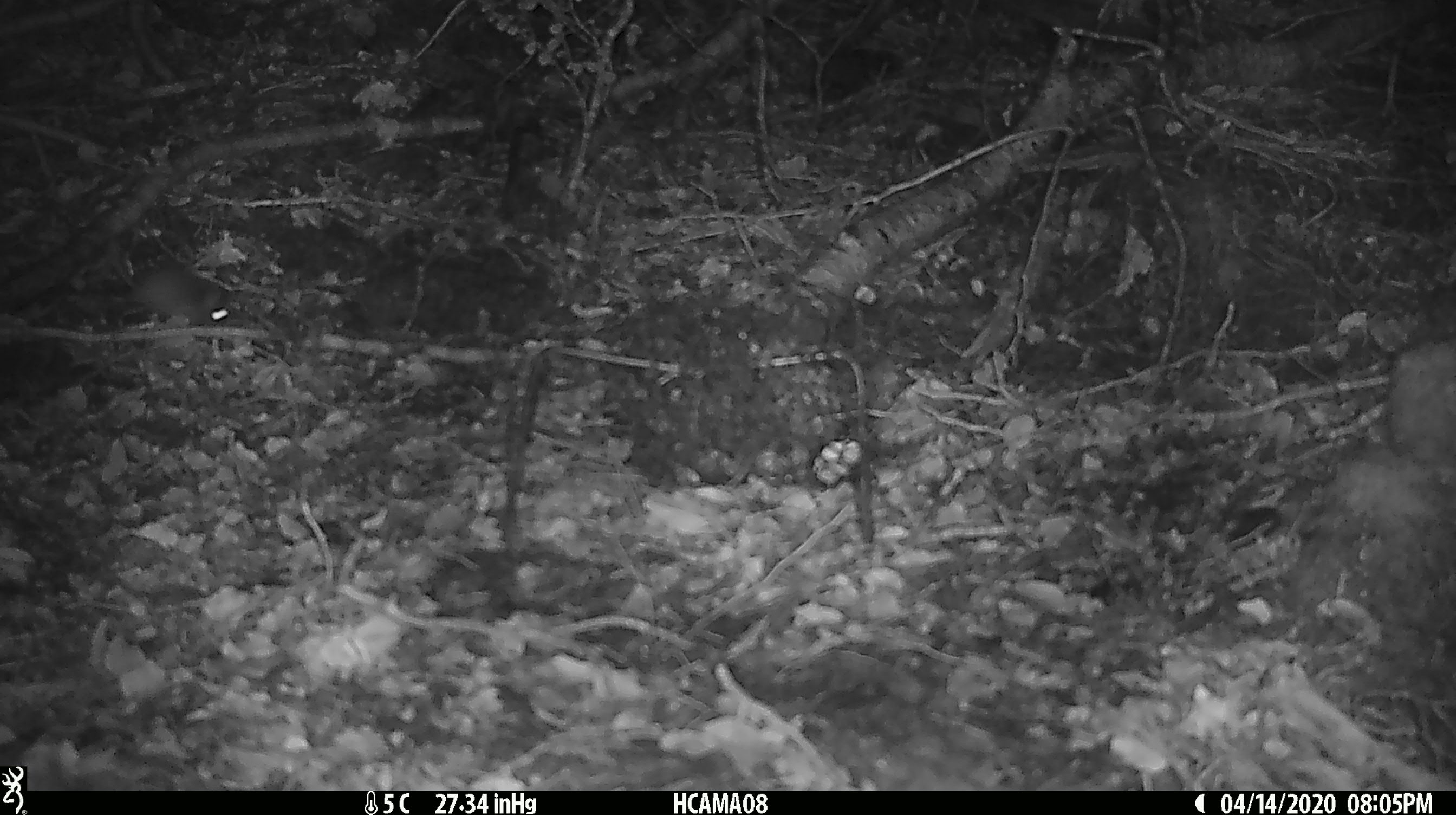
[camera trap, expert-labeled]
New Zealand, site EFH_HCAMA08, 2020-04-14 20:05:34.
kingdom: Animalia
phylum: Chordata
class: Mammalia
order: Rodentia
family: Muridae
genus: Mus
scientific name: Mus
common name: mouse